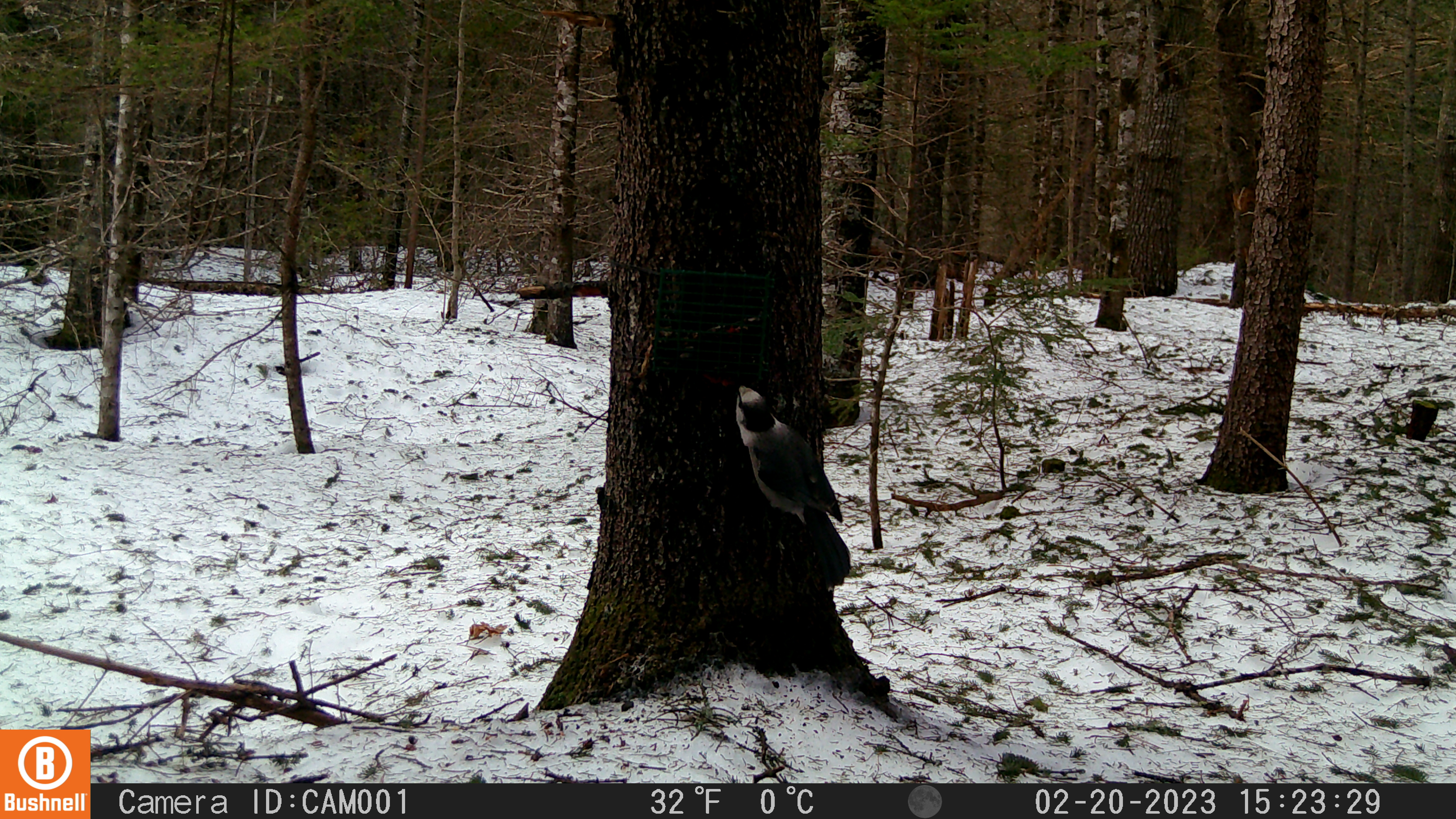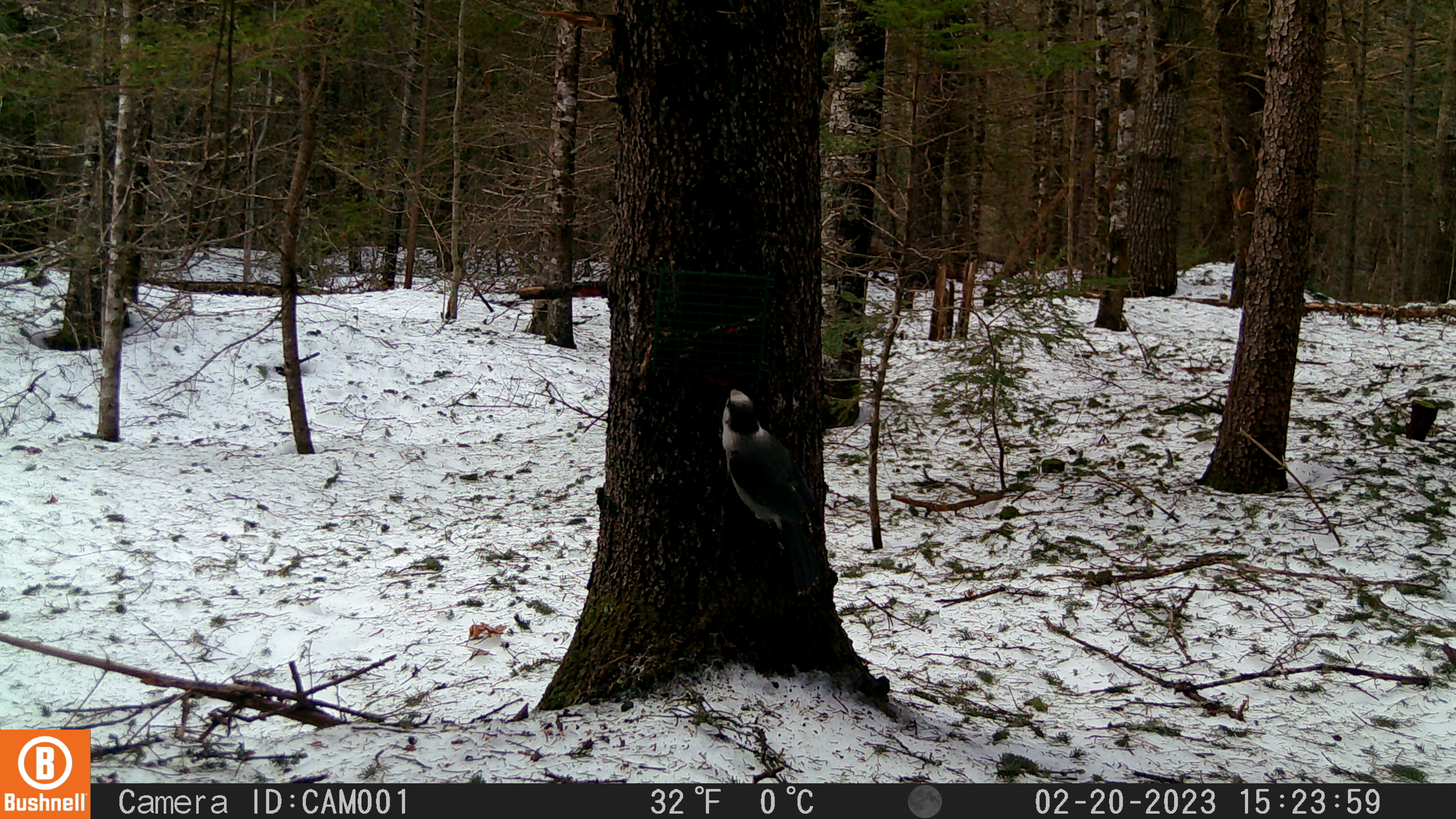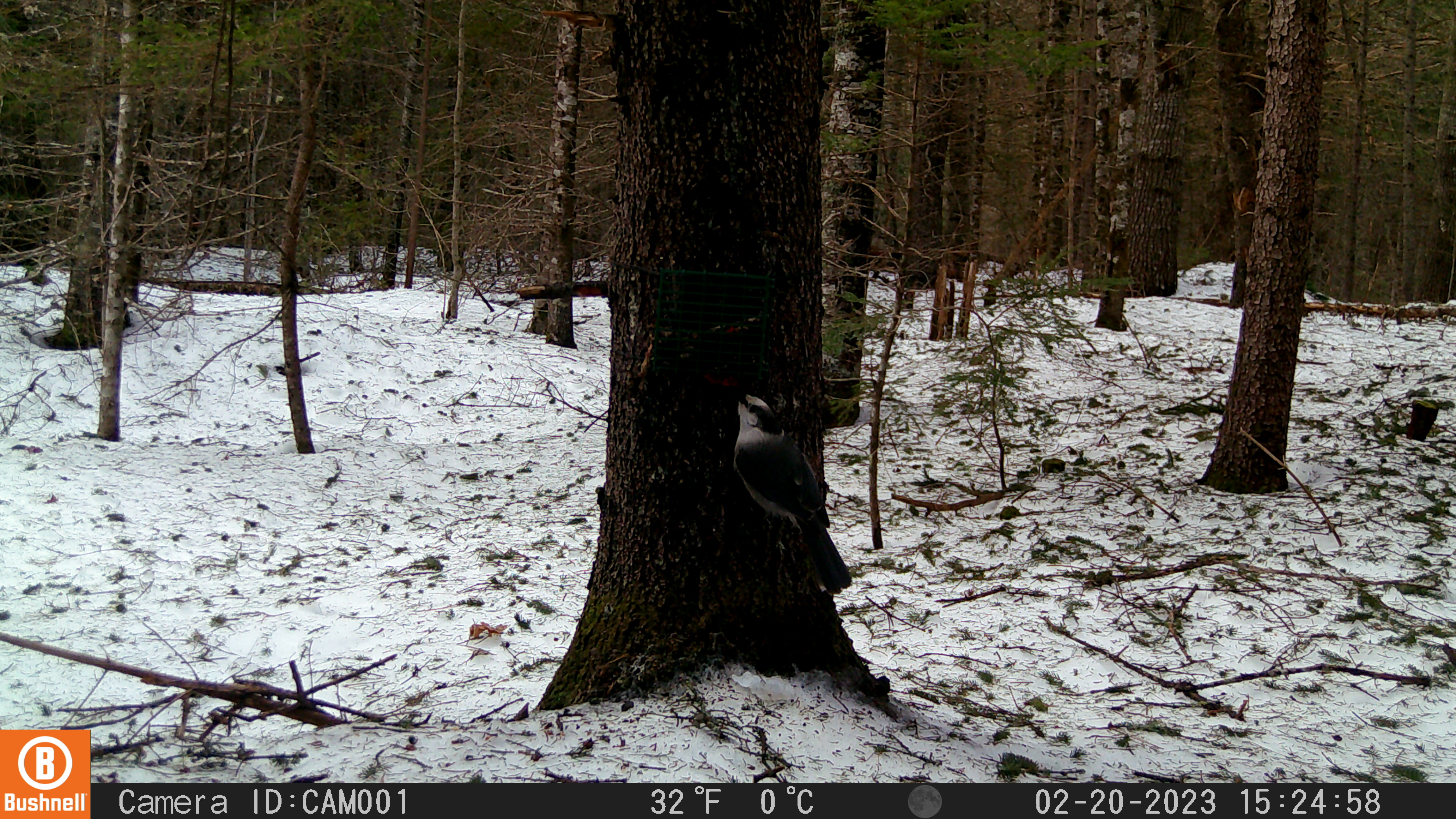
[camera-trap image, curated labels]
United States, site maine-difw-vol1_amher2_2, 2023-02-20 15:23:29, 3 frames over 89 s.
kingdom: Animalia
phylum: Chordata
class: Aves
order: Passeriformes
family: Corvidae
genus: Perisoreus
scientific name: Perisoreus canadensis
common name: canada jay